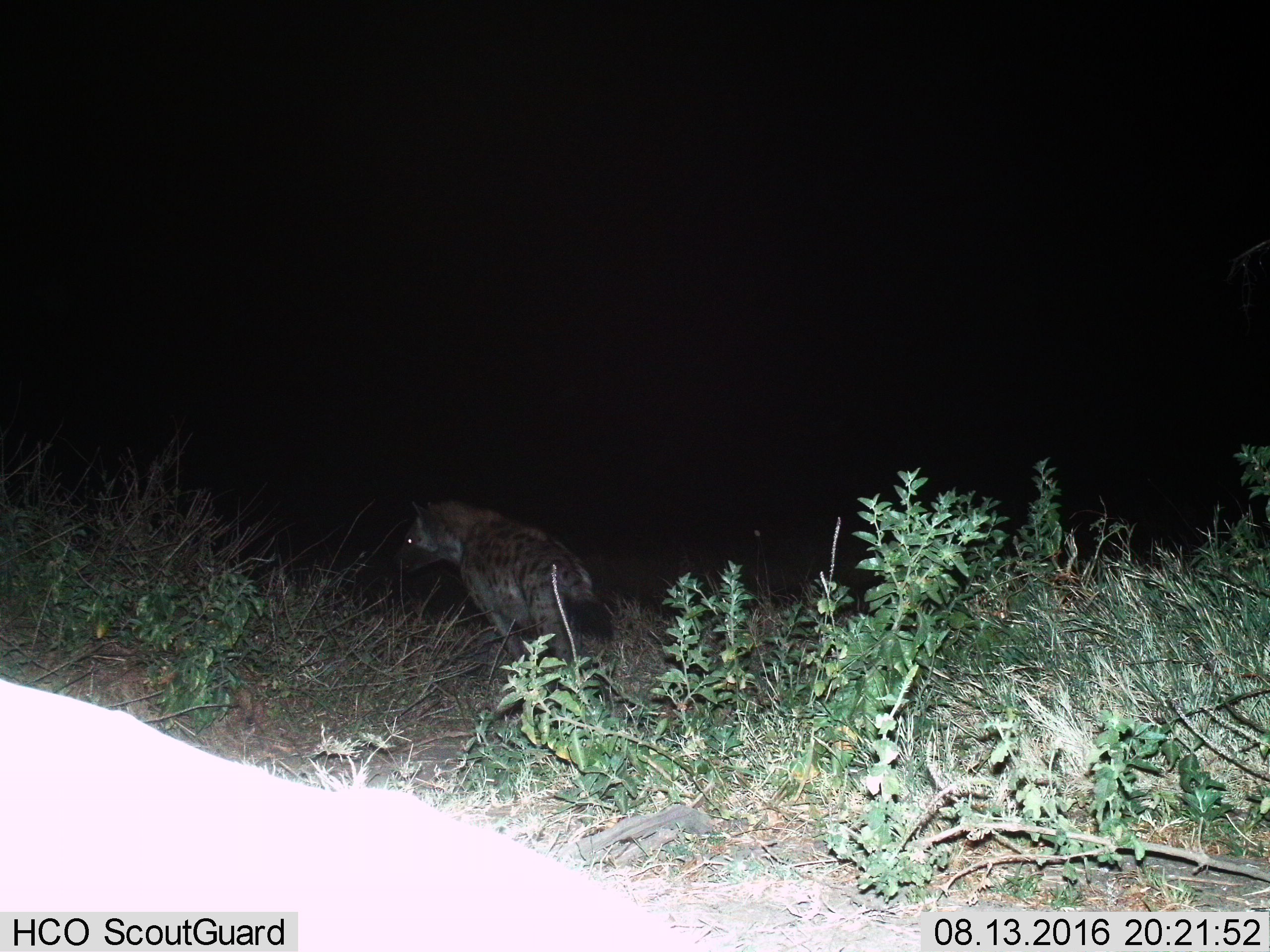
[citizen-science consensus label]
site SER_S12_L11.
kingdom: Animalia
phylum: Chordata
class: Mammalia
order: Carnivora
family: Hyaenidae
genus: Crocuta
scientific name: Crocuta crocuta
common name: spotted hyena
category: hyenaspotted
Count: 1.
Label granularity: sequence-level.